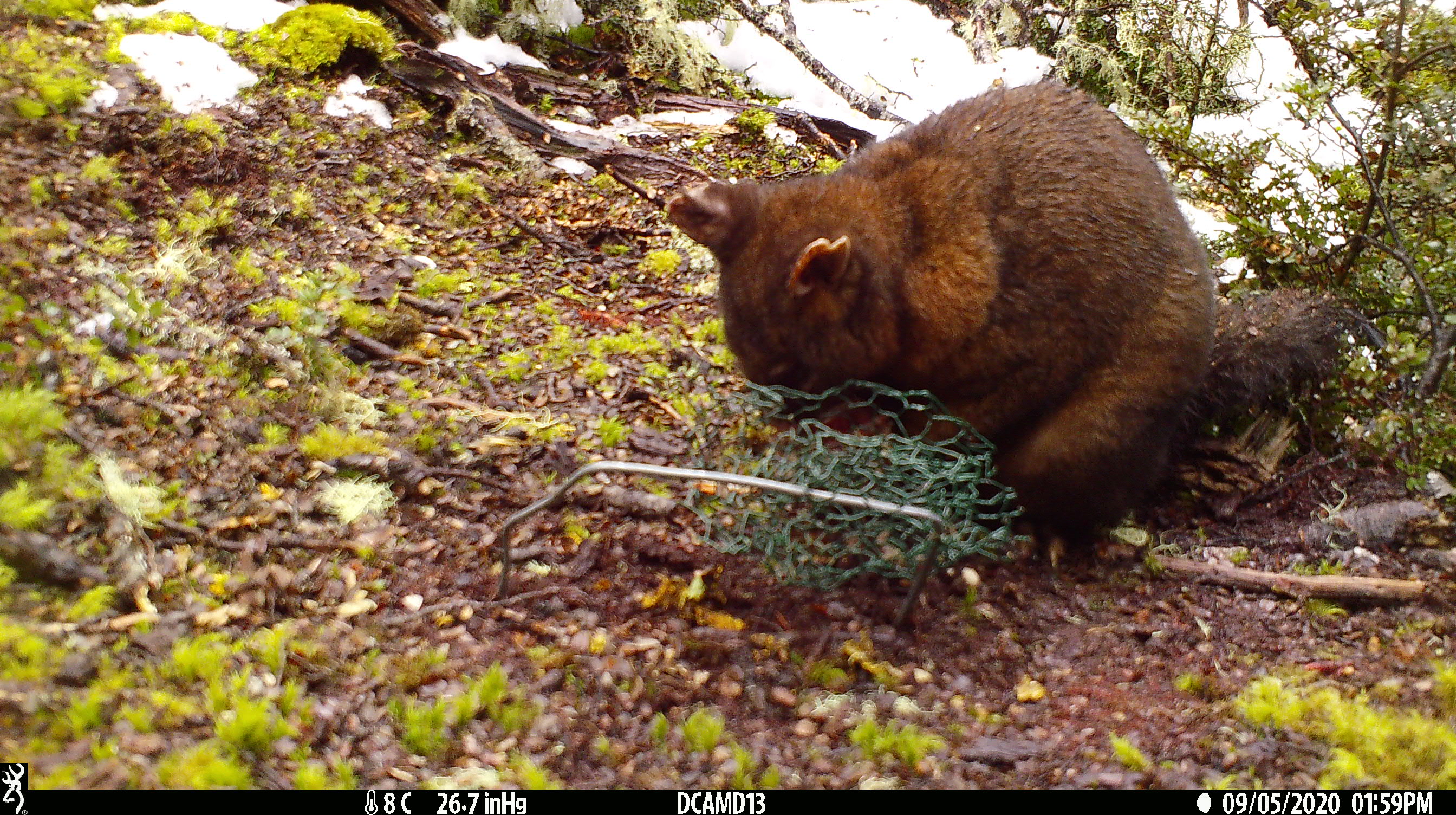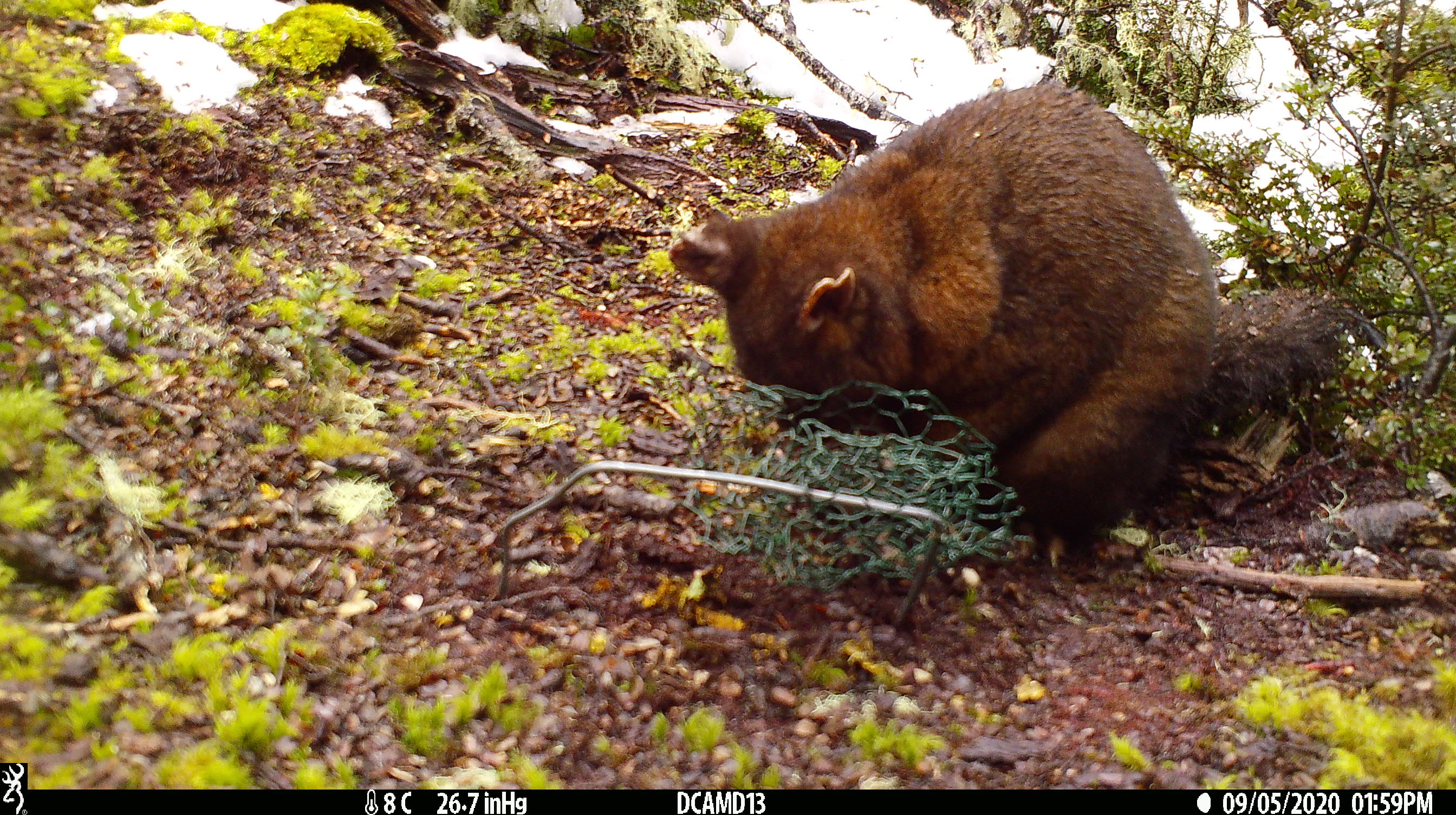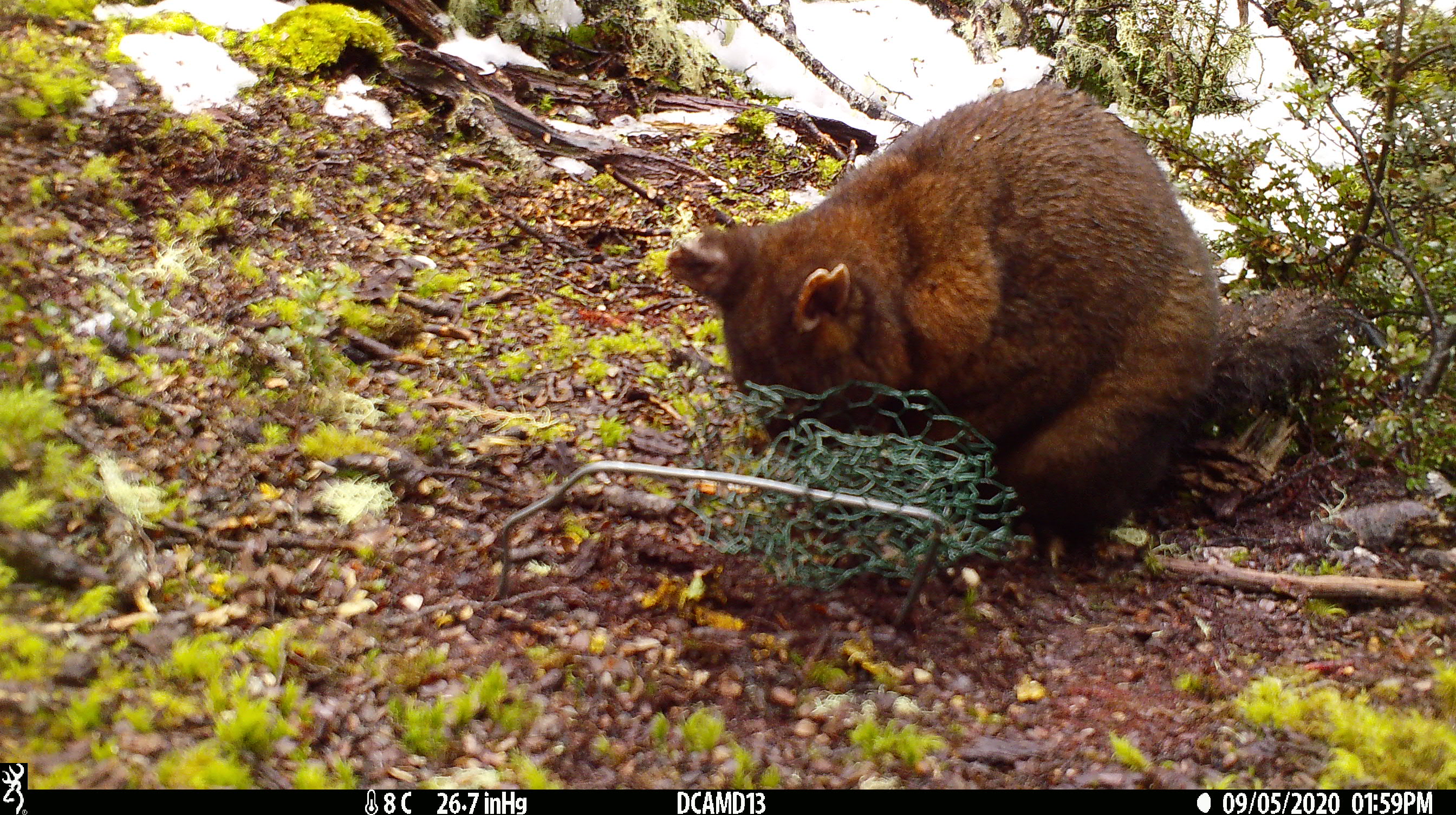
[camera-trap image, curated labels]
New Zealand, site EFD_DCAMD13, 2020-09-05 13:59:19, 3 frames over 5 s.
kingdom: Animalia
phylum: Chordata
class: Mammalia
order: Diprotodontia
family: Phalangeridae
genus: Trichosurus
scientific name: Trichosurus vulpecula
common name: common brushtail possum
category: possum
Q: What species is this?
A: Possum (common brushtail possum) (Trichosurus vulpecula).